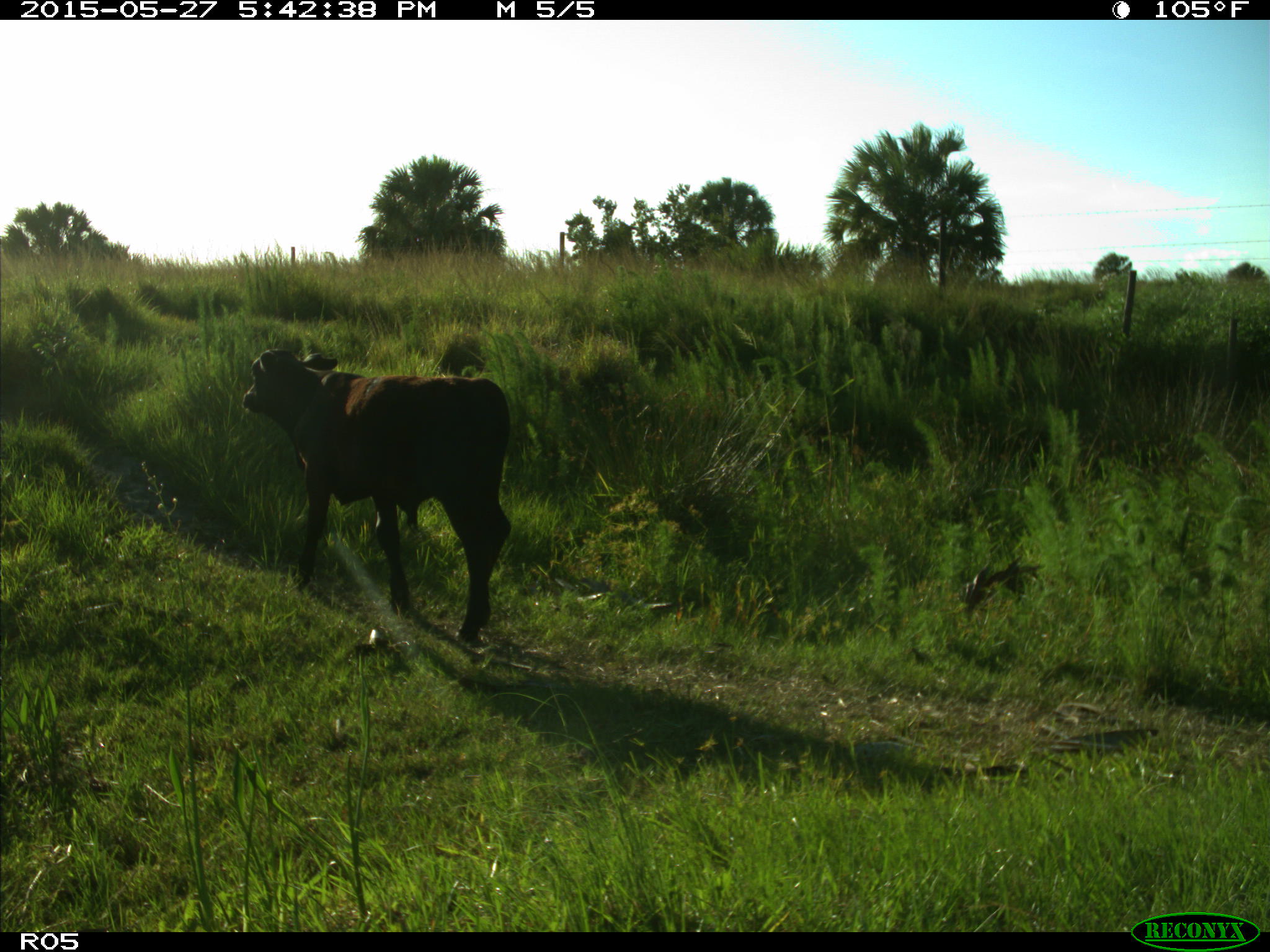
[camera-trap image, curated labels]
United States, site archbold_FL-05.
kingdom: Animalia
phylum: Chordata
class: Mammalia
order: Artiodactyla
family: Bovidae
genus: Bos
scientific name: Bos taurus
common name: domestic cow